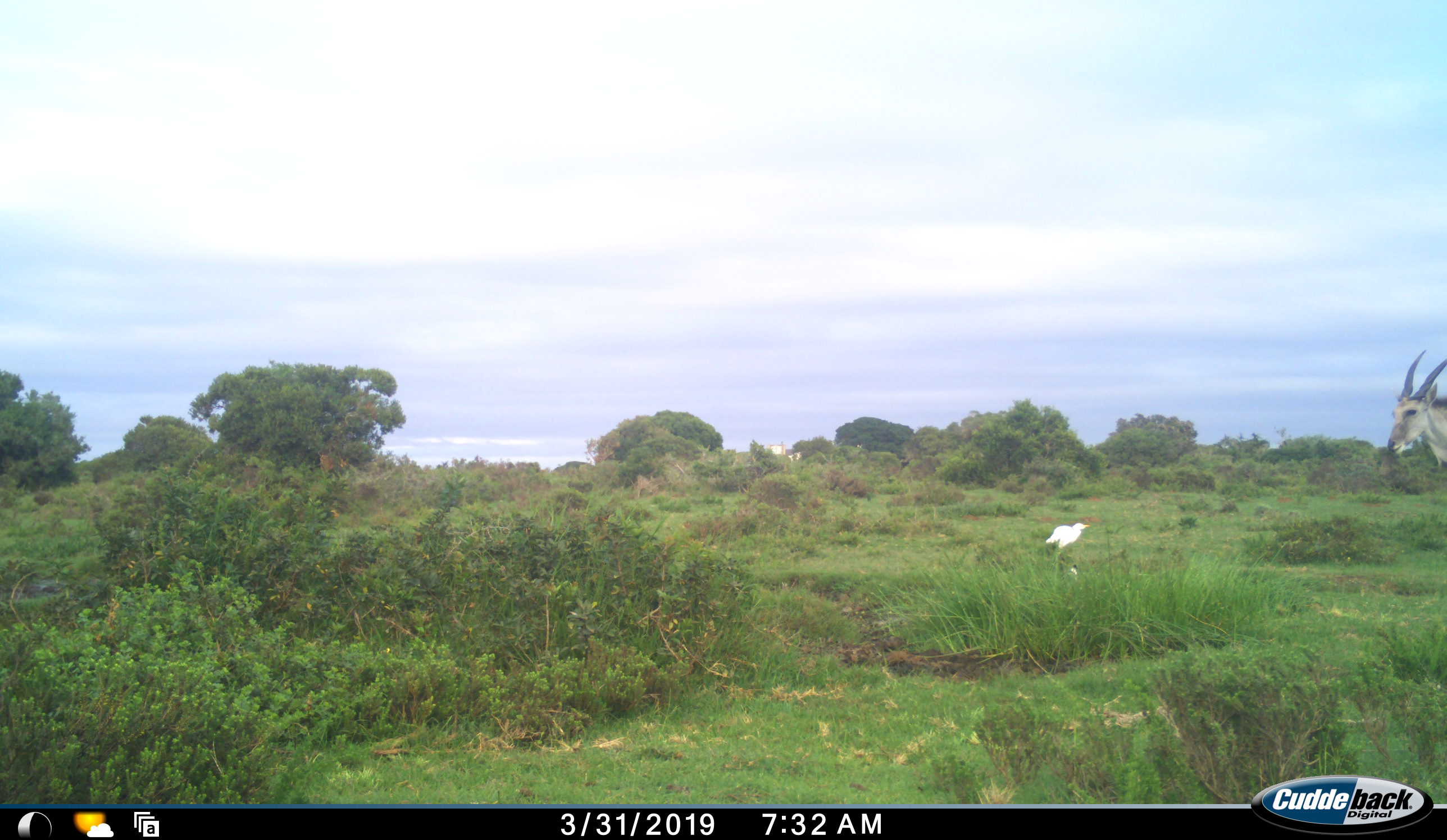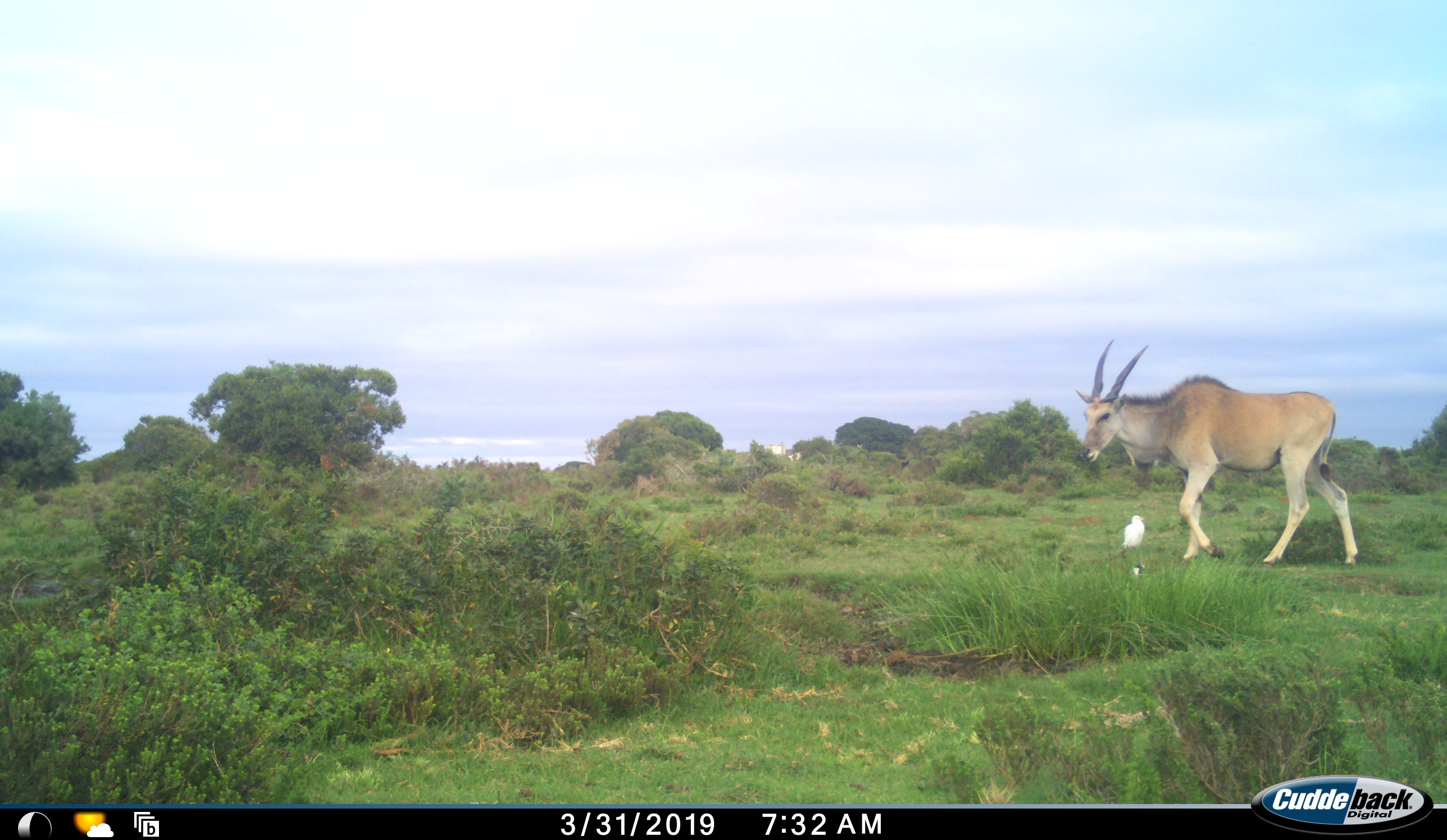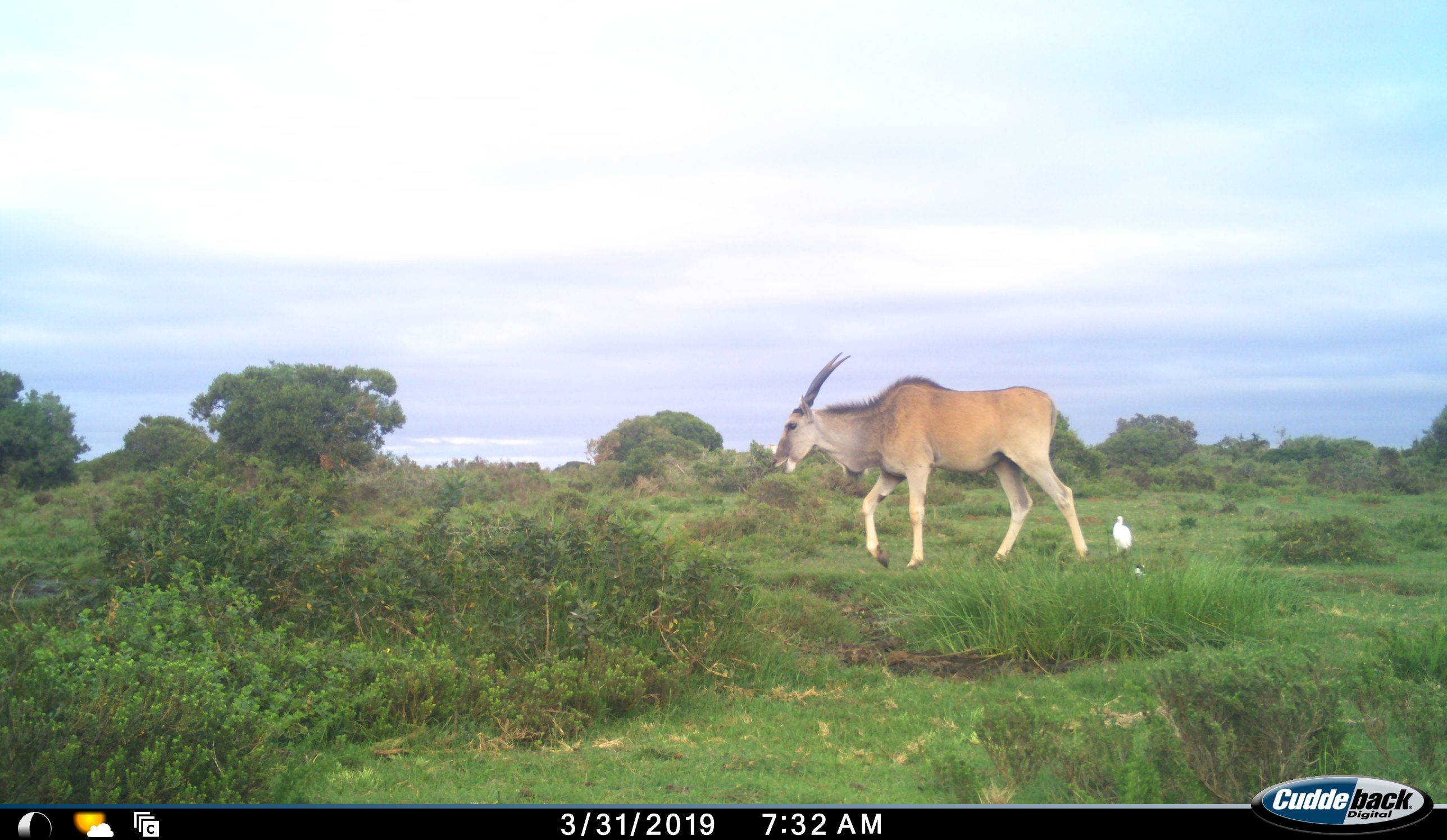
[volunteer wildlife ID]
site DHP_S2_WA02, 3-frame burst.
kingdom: Animalia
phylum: Chordata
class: Mammalia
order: Artiodactyla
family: Bovidae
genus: Tragelaphus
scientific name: Tragelaphus oryx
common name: eland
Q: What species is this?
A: Eland (Tragelaphus oryx).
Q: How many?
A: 1.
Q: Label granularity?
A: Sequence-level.